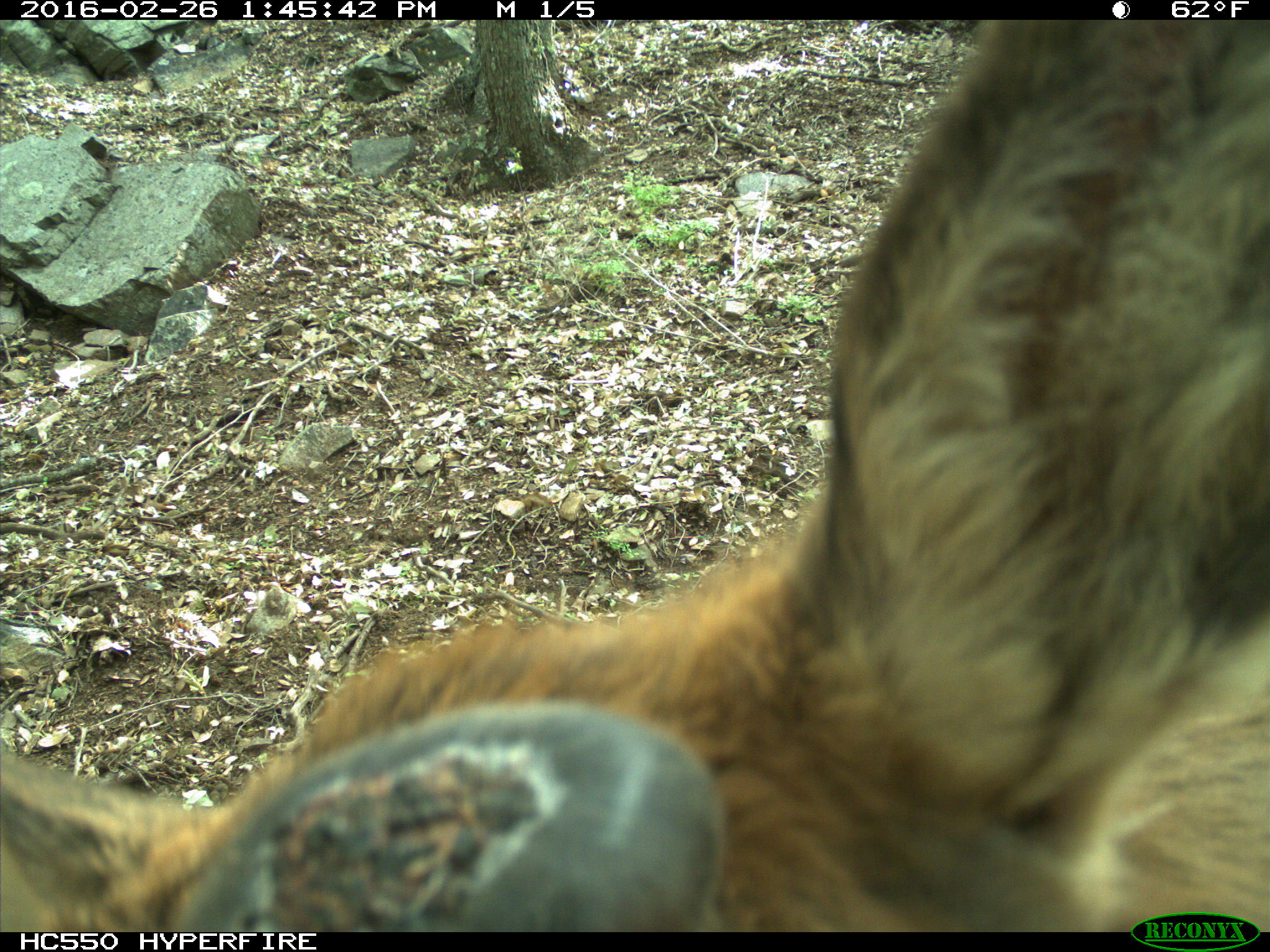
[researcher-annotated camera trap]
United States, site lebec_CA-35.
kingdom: Animalia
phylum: Chordata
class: Mammalia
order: Artiodactyla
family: Cervidae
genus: Cervus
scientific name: Cervus canadensis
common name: elk